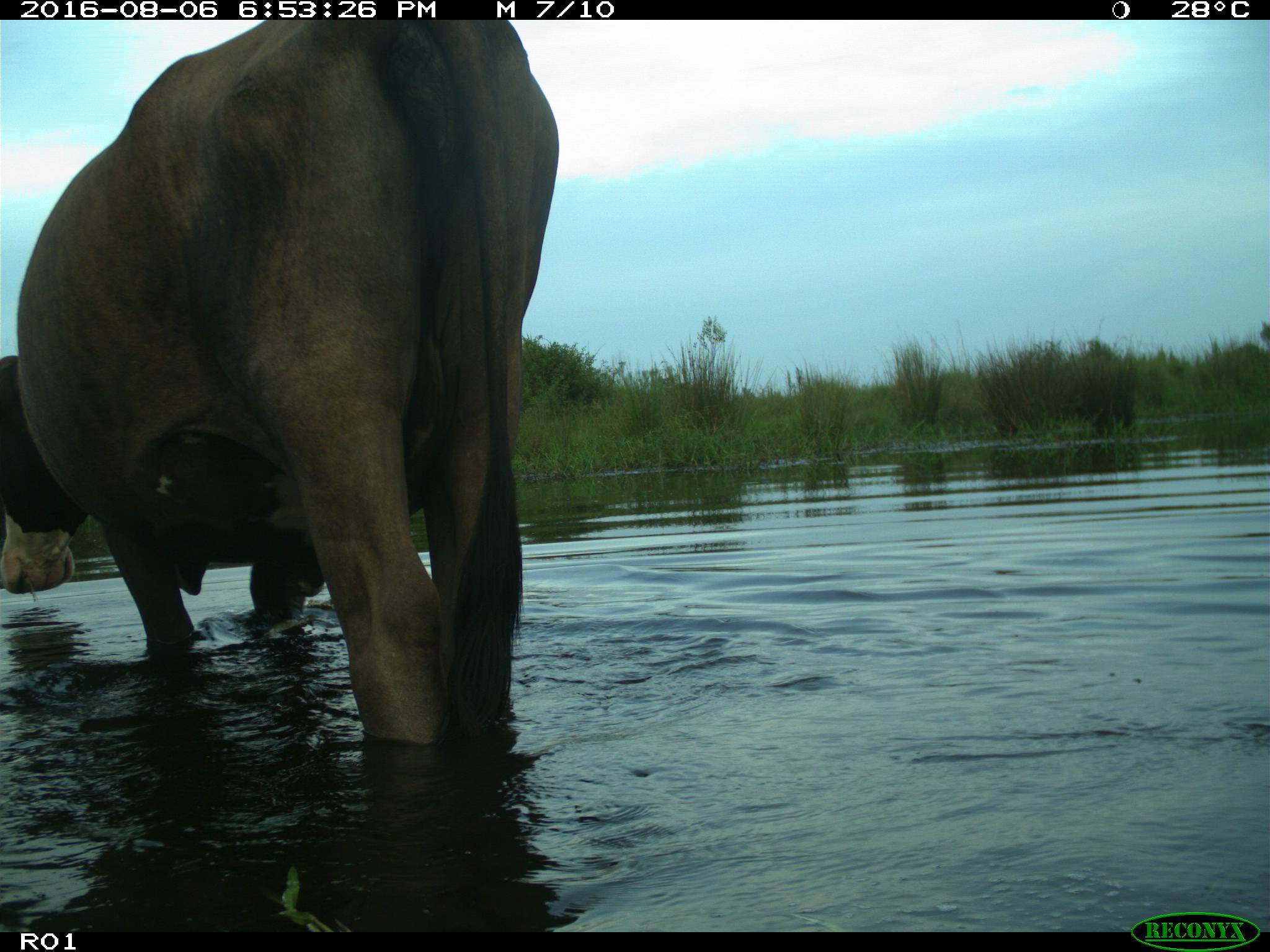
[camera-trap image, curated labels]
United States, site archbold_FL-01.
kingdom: Animalia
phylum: Chordata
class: Mammalia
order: Artiodactyla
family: Bovidae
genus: Bos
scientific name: Bos taurus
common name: domestic cow